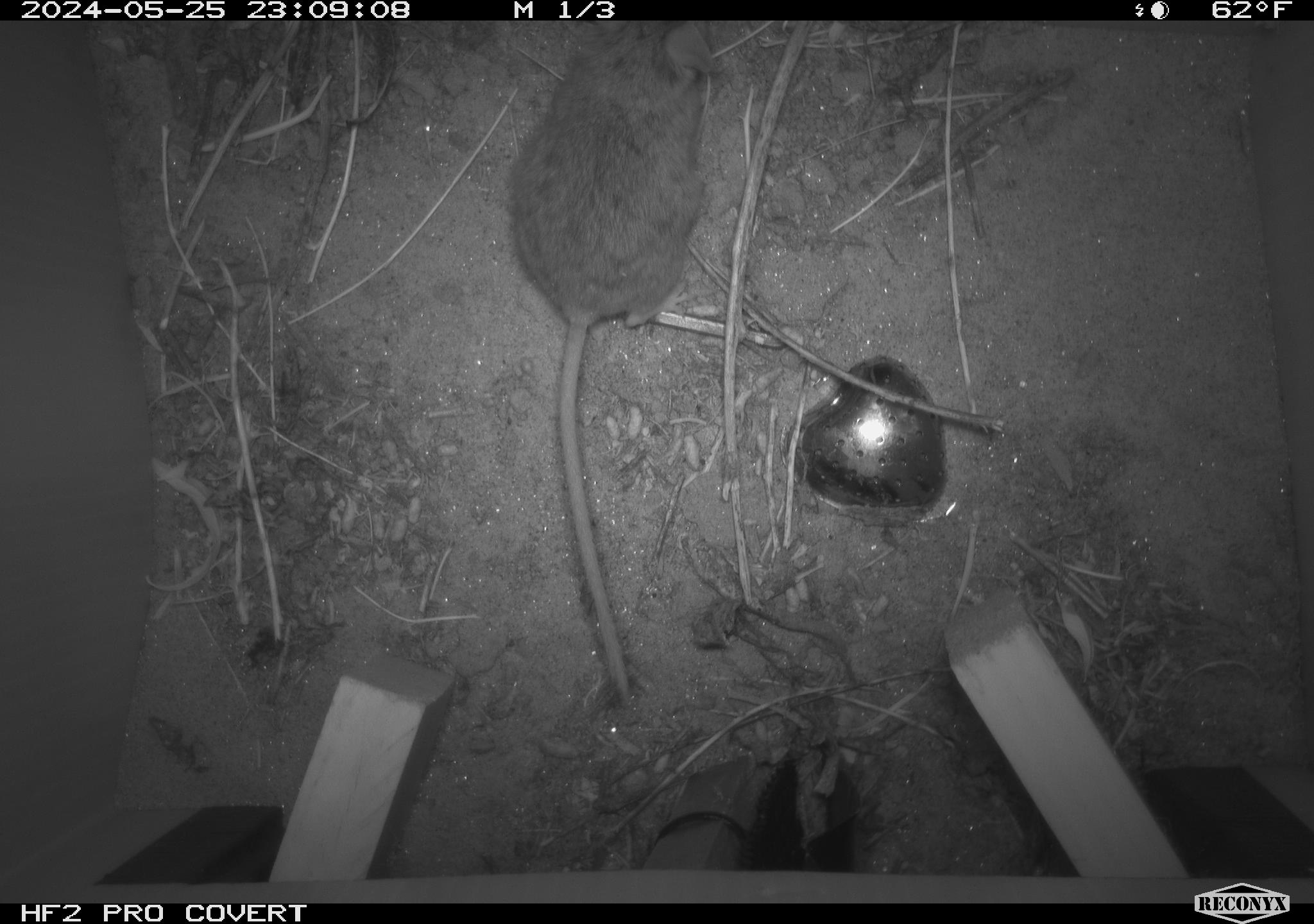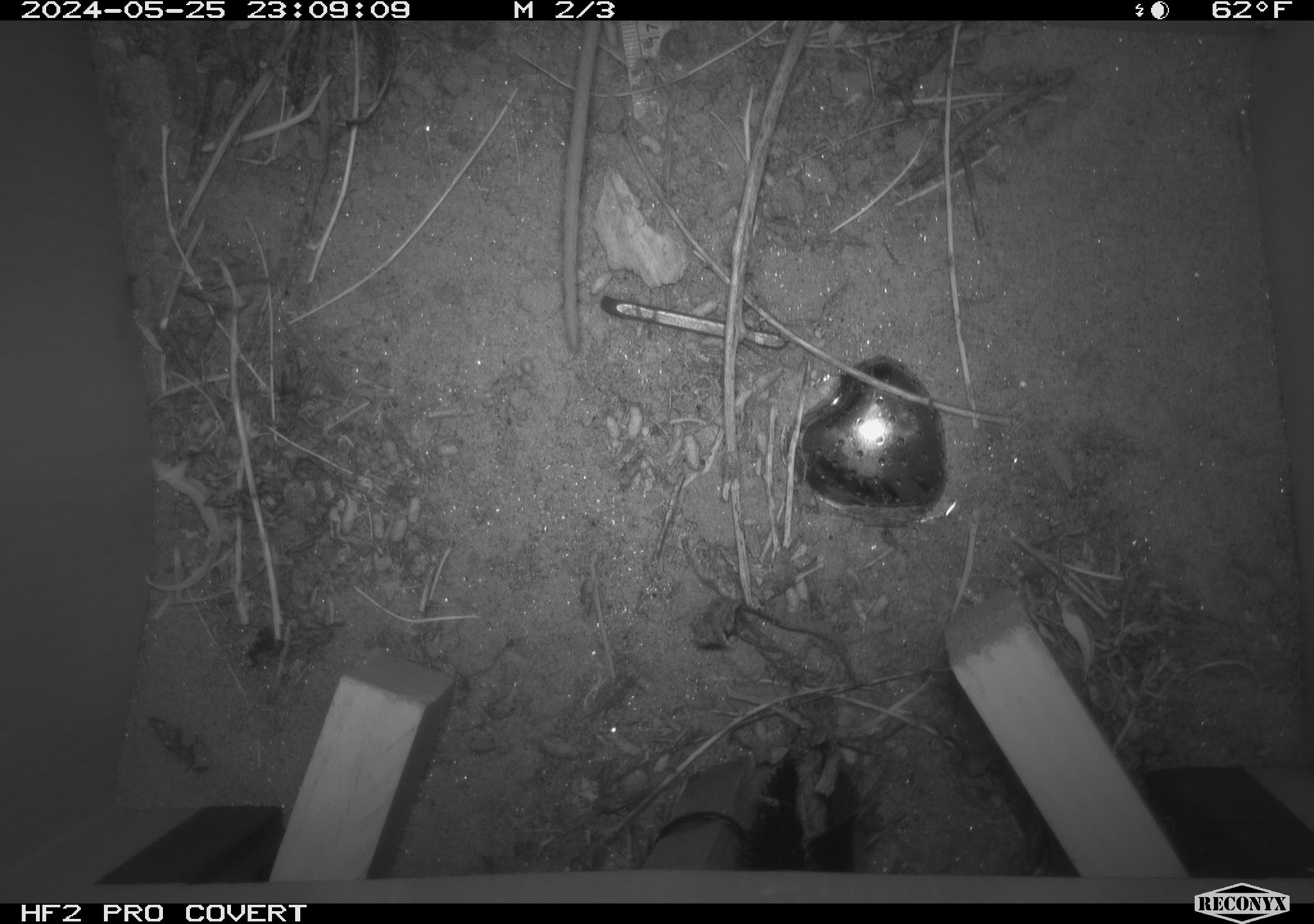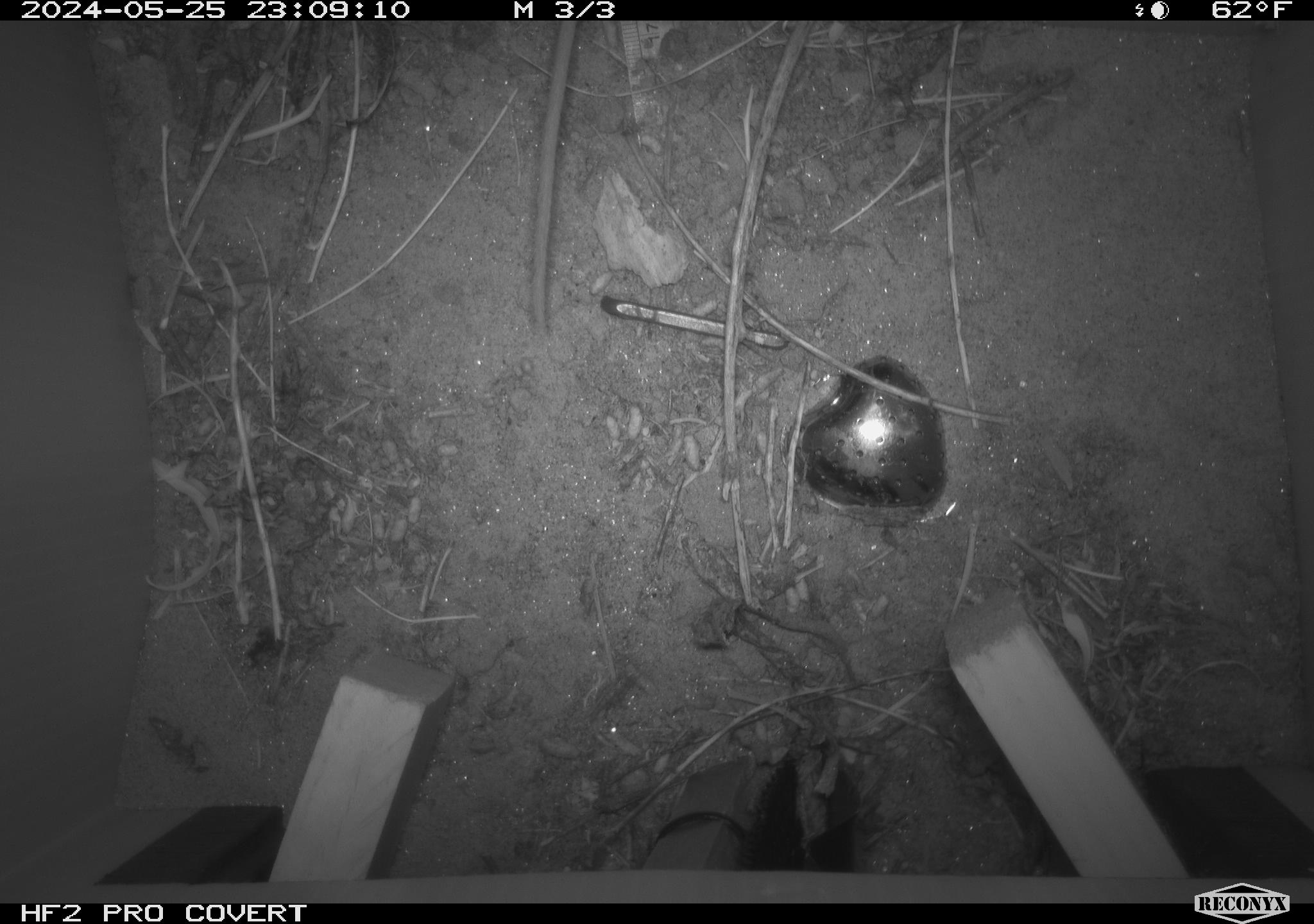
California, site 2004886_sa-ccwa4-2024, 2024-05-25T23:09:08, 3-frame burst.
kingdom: Animalia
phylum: Chordata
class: Mammalia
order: Rodentia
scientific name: Rodentia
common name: mouse species